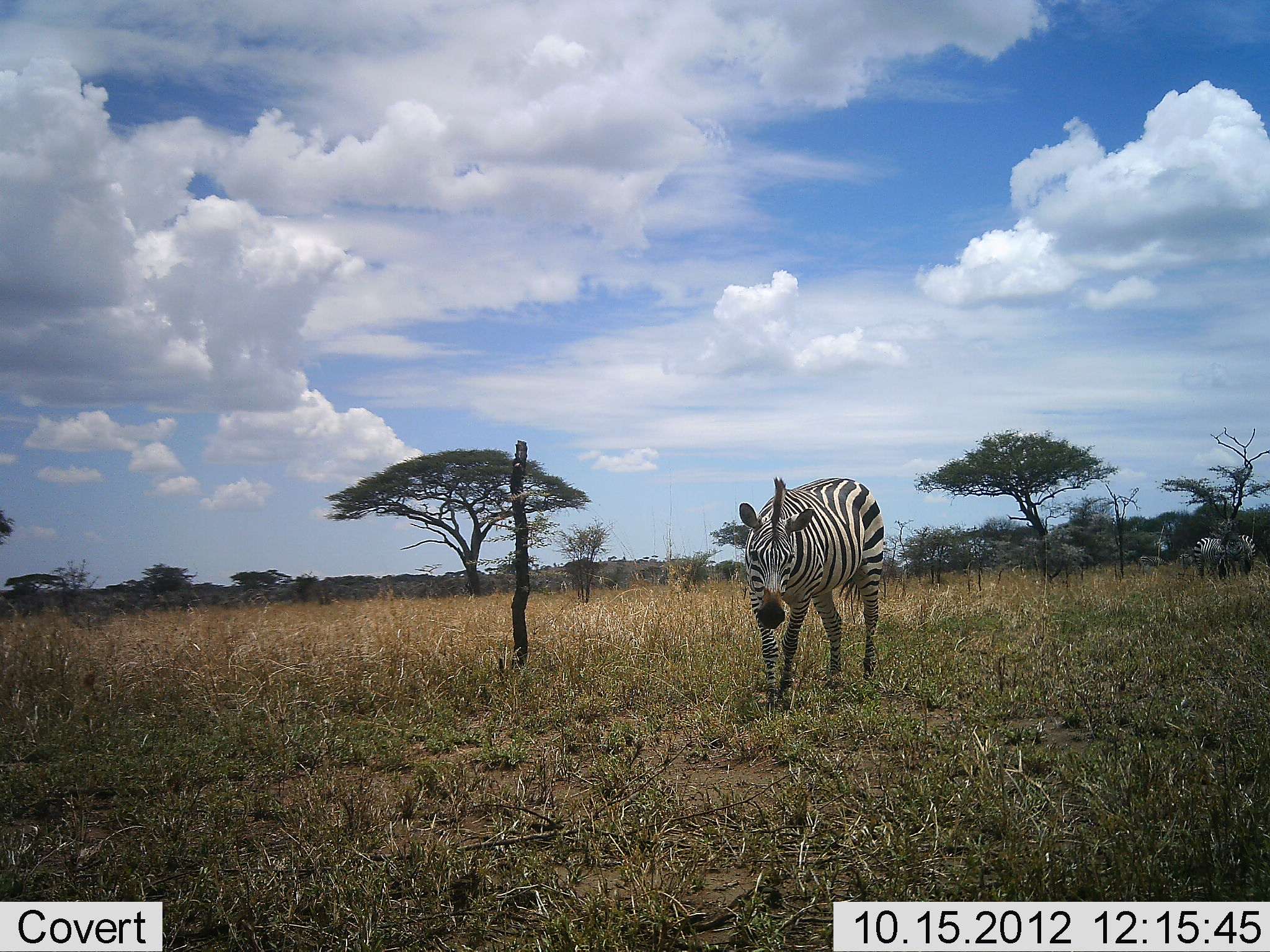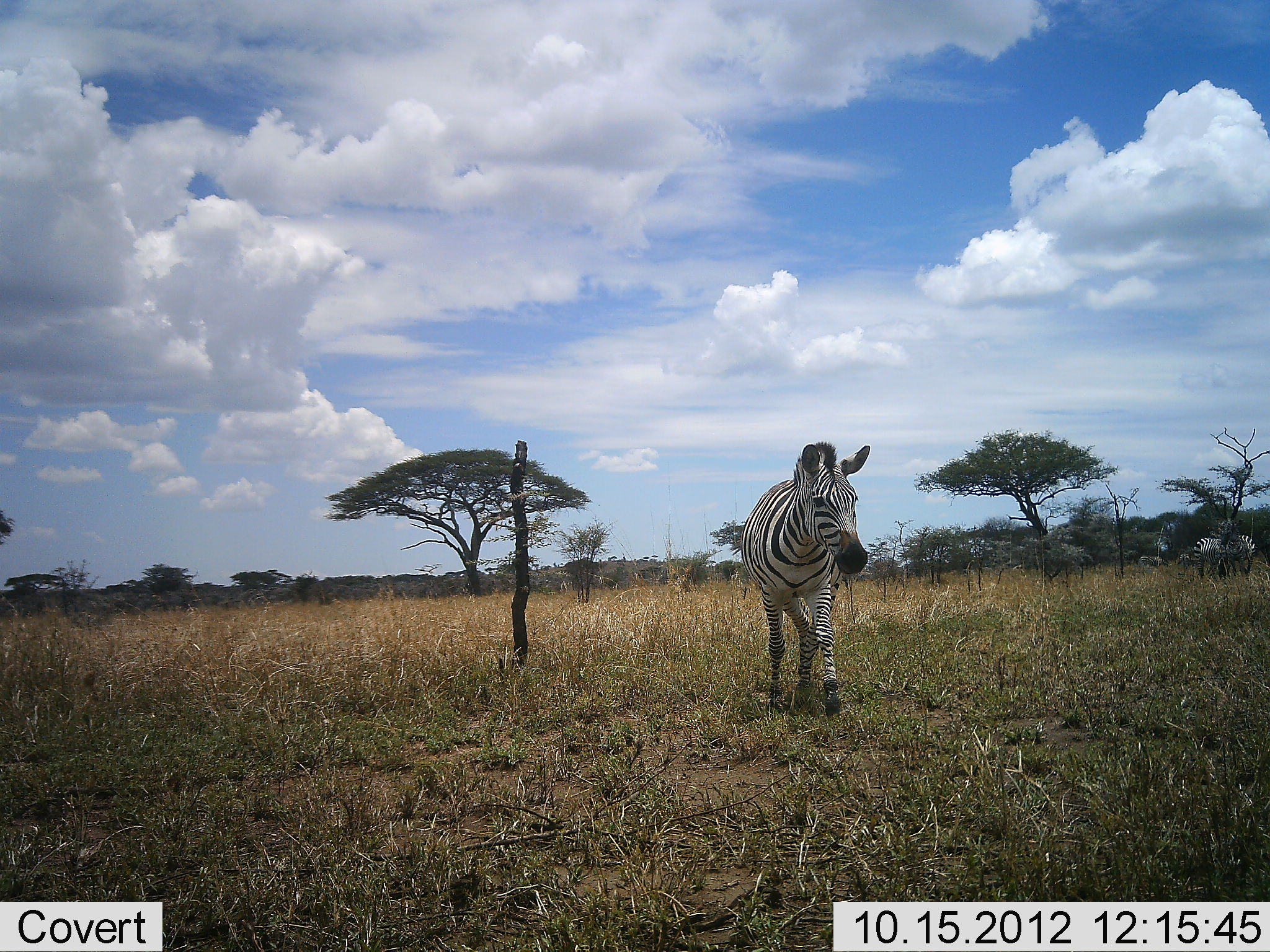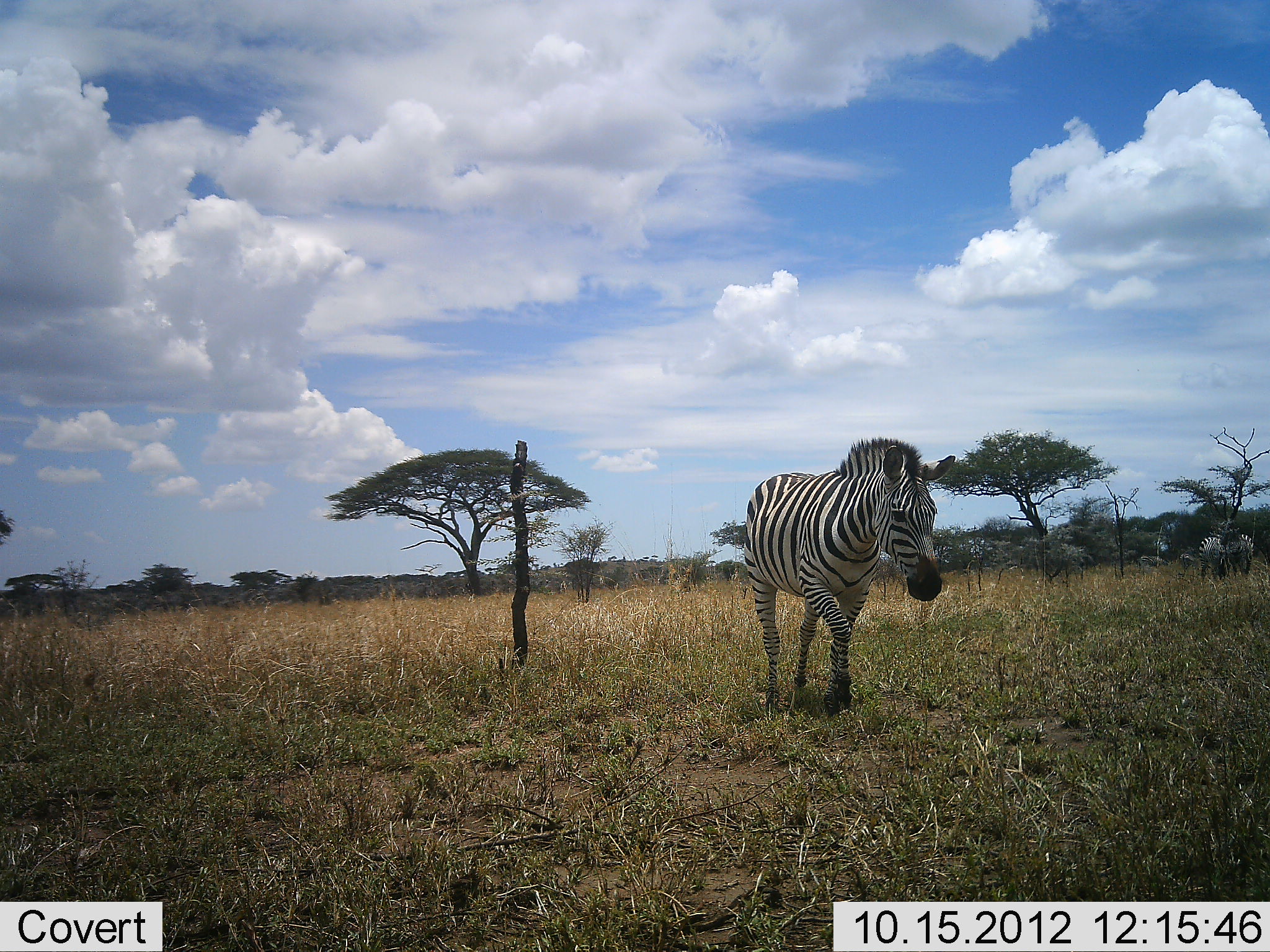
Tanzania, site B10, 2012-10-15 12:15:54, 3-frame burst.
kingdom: Animalia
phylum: Chordata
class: Mammalia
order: Perissodactyla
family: Equidae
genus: Equus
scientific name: Equus quagga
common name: plains zebra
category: zebra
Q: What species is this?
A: Zebra (plains zebra) (Equus quagga).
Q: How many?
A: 3.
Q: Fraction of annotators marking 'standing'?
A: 40%.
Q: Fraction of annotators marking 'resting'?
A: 0%.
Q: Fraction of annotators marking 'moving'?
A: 100%.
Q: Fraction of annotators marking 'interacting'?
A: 10%.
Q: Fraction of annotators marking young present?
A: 0%.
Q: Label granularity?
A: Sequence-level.